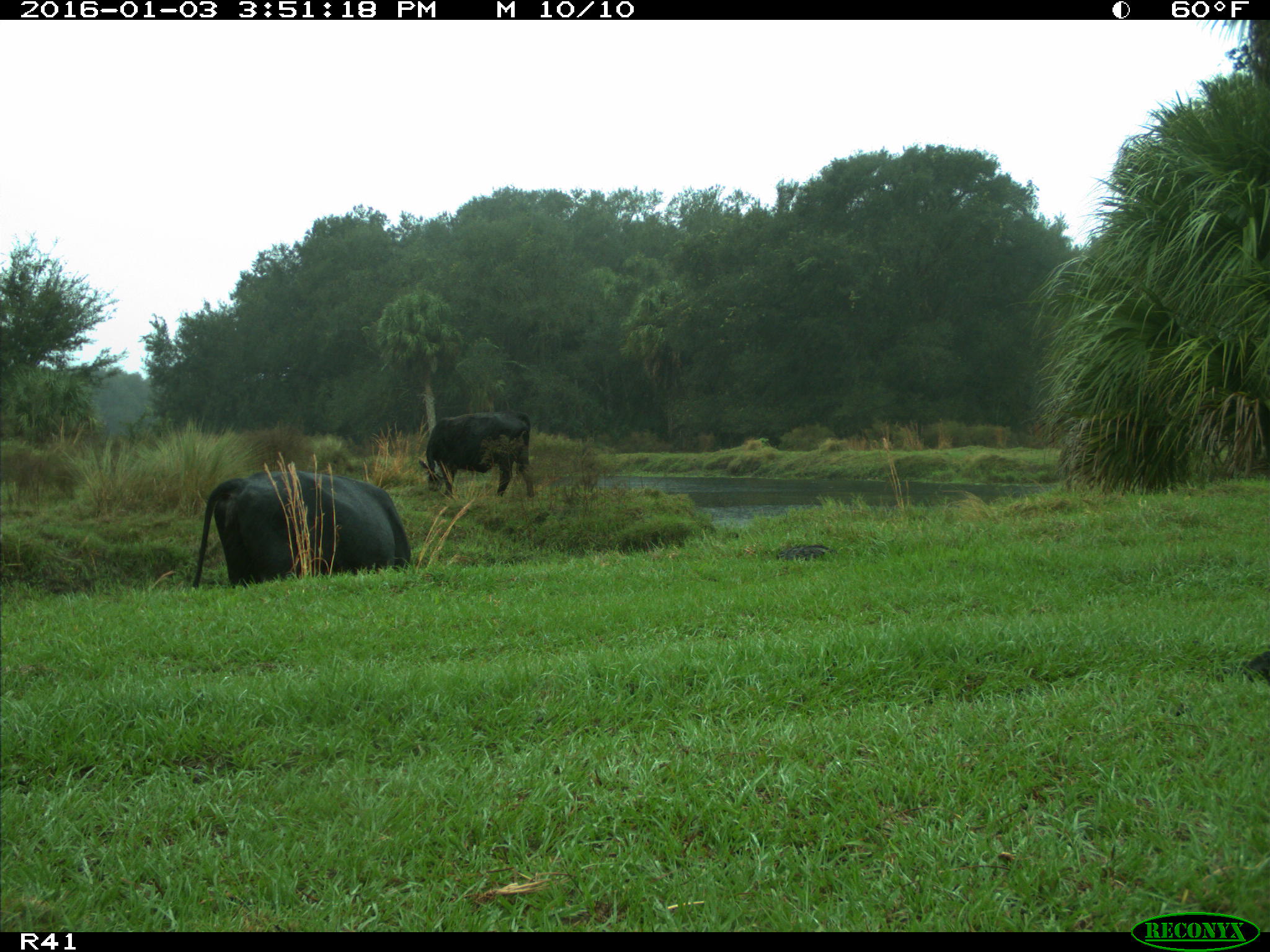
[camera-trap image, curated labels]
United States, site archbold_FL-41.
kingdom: Animalia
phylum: Chordata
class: Mammalia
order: Artiodactyla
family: Bovidae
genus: Bos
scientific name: Bos taurus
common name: domestic cow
Bos taurus (domestic cow).